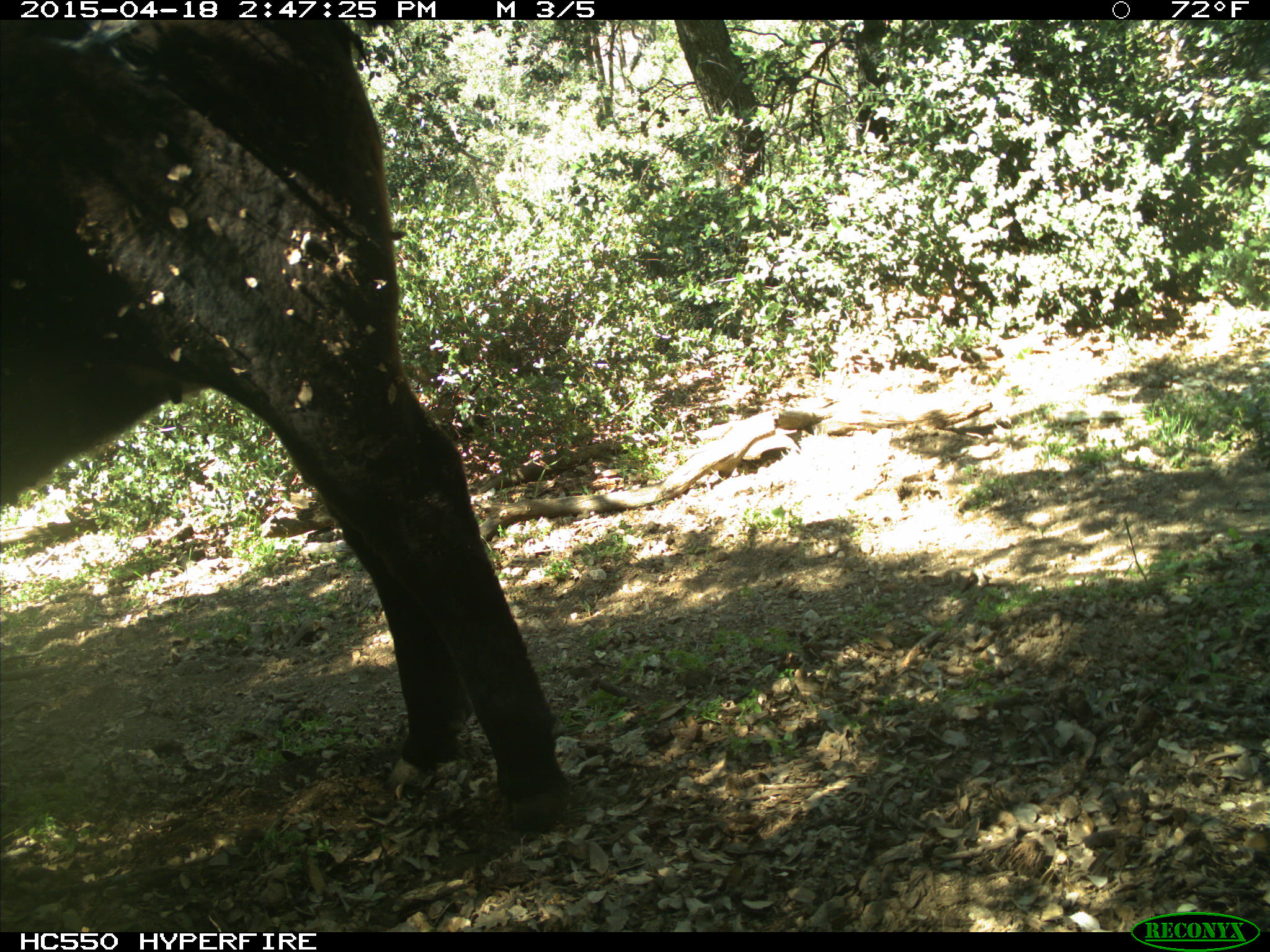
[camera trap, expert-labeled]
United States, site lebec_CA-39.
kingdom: Animalia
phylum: Chordata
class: Mammalia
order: Artiodactyla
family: Bovidae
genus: Bos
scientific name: Bos taurus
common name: domestic cow